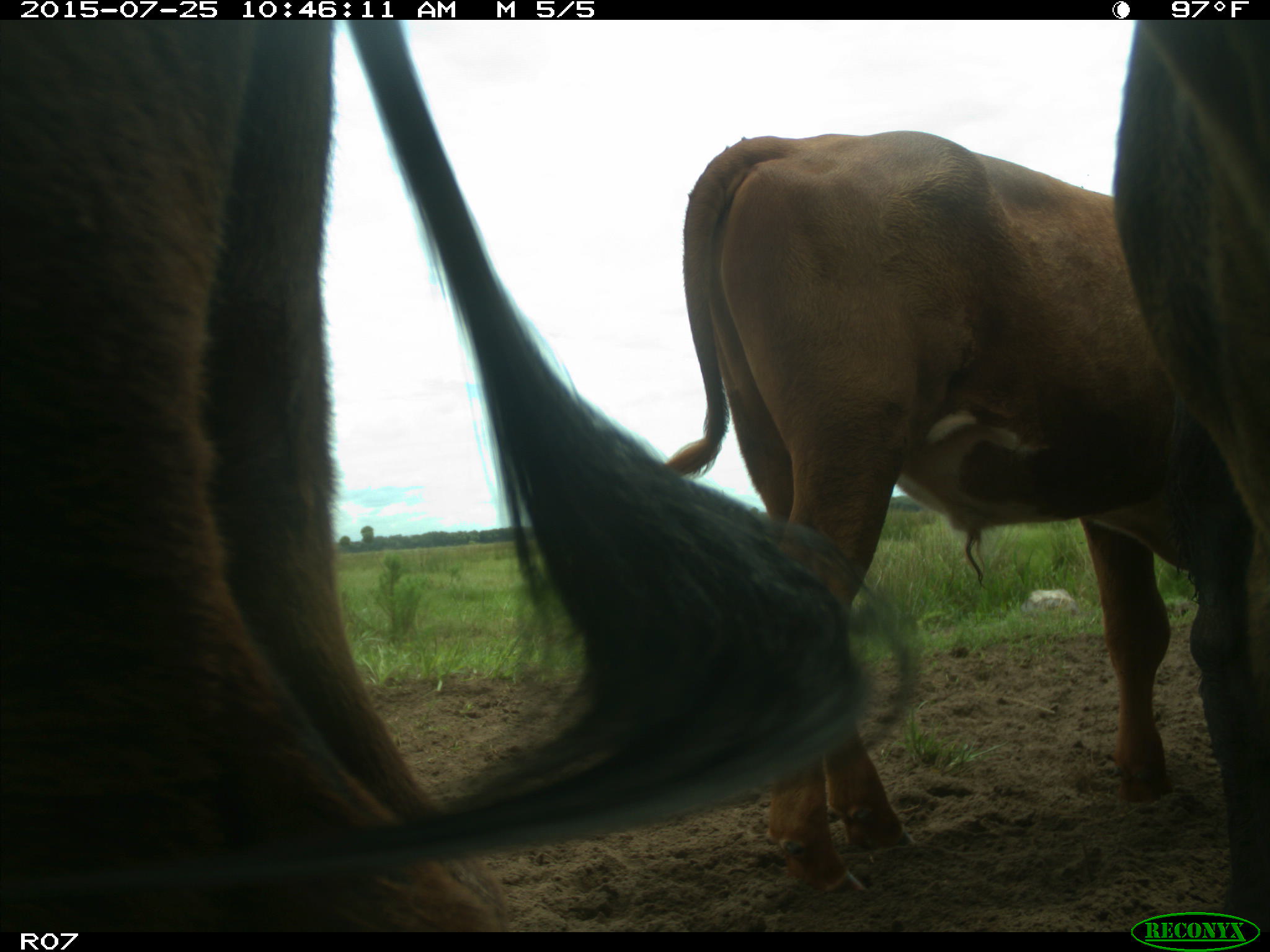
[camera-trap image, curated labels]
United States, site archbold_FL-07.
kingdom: Animalia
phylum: Chordata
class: Mammalia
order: Artiodactyla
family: Bovidae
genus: Bos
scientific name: Bos taurus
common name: domestic cow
Bos taurus (domestic cow).